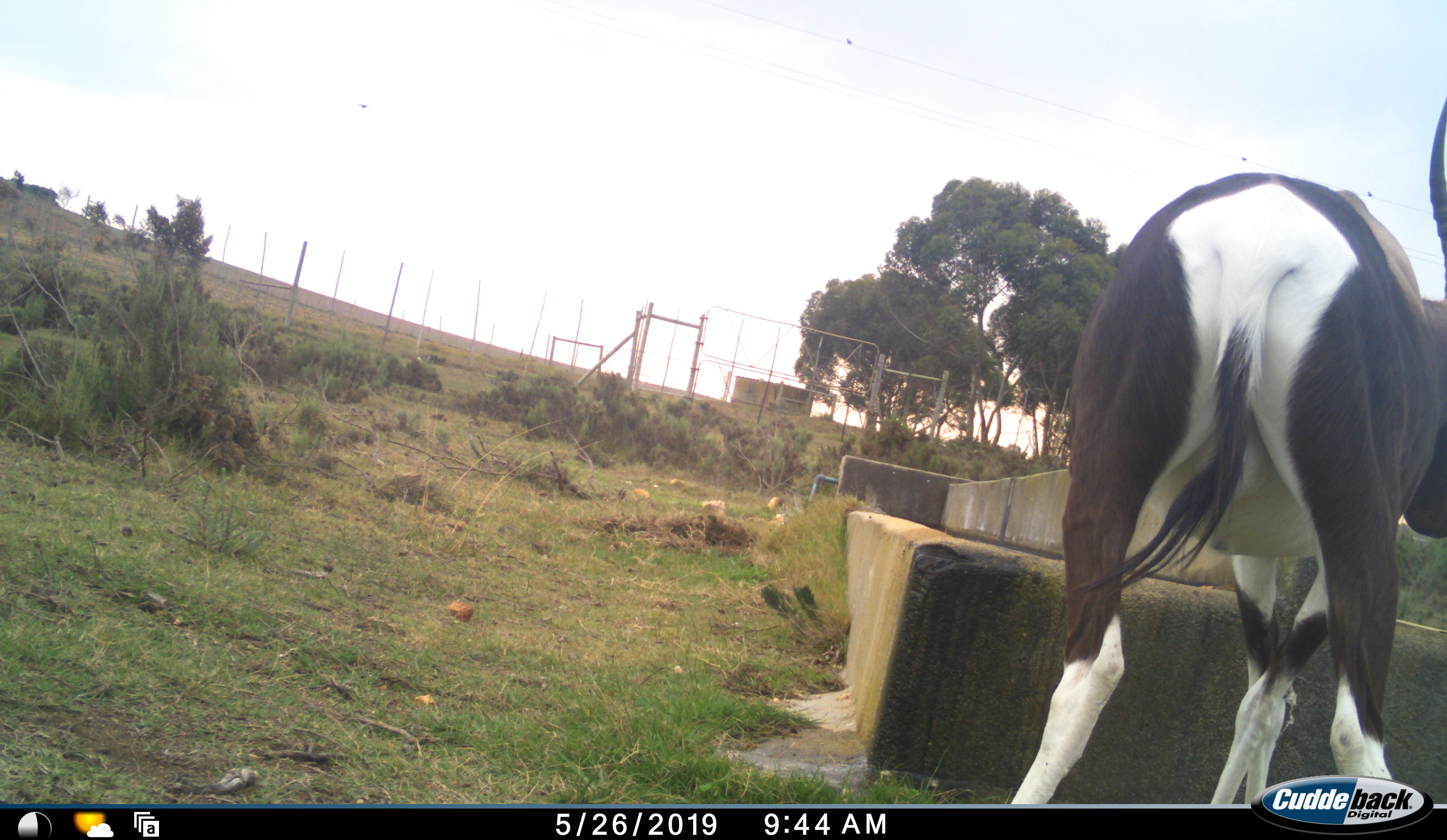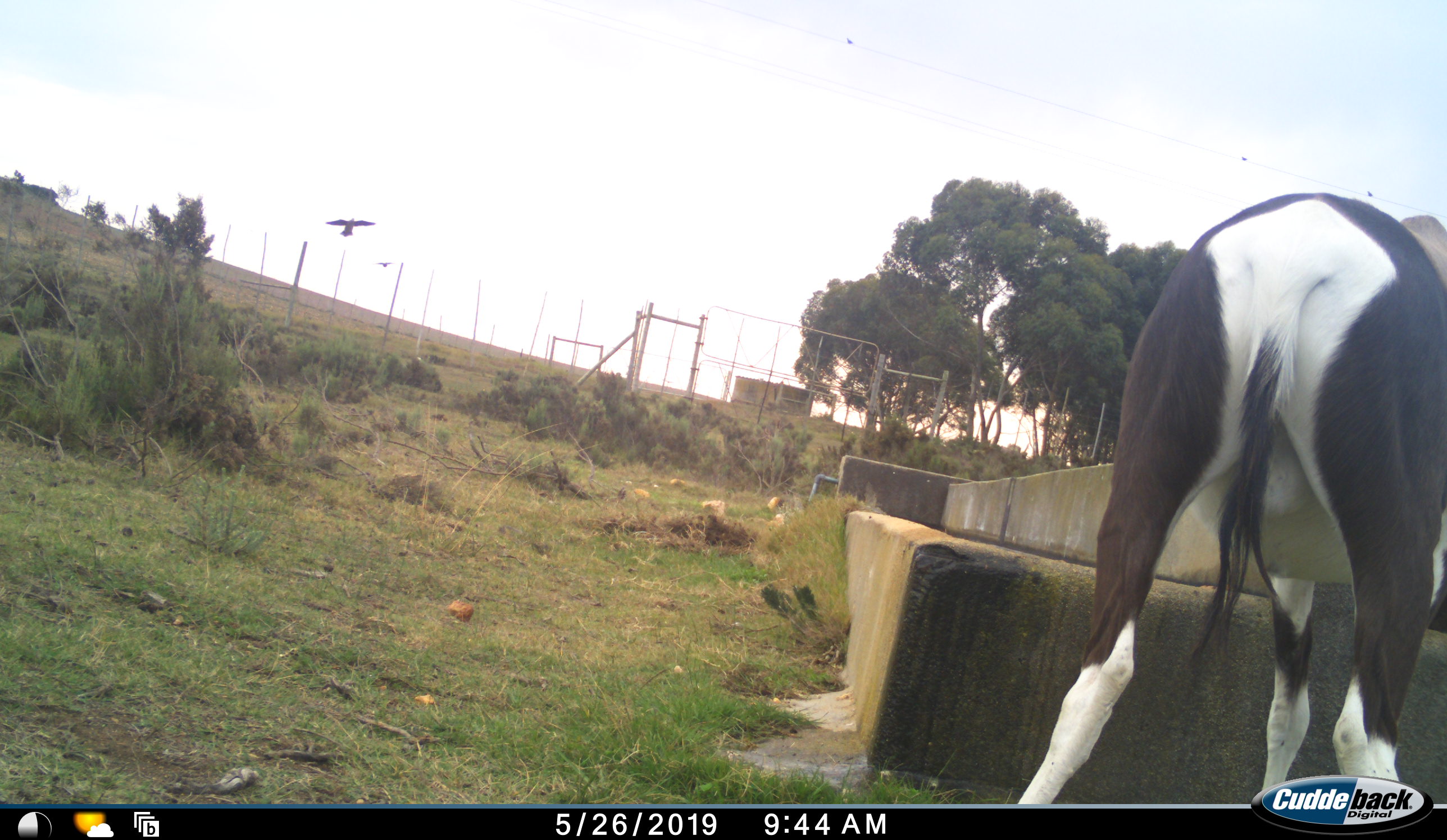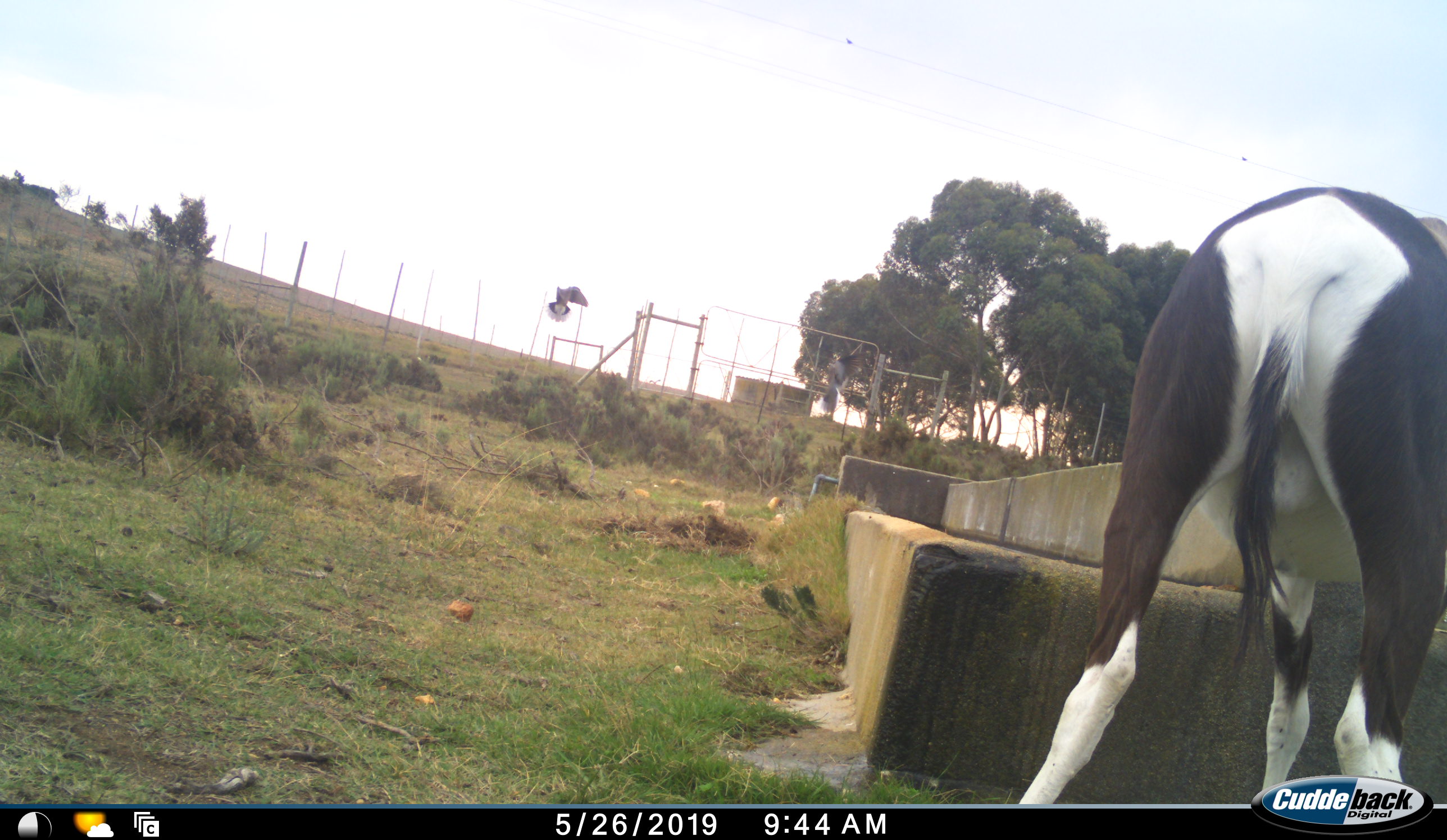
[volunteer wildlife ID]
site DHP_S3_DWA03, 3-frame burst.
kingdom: Animalia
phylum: Chordata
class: Aves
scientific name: Aves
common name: bird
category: birdother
Birdother (bird) (Aves), count 2. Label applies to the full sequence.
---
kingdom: Animalia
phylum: Chordata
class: Mammalia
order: Artiodactyla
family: Bovidae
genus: Damaliscus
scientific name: Damaliscus pygargus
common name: bontebok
Bontebok (Damaliscus pygargus), count 1. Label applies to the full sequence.